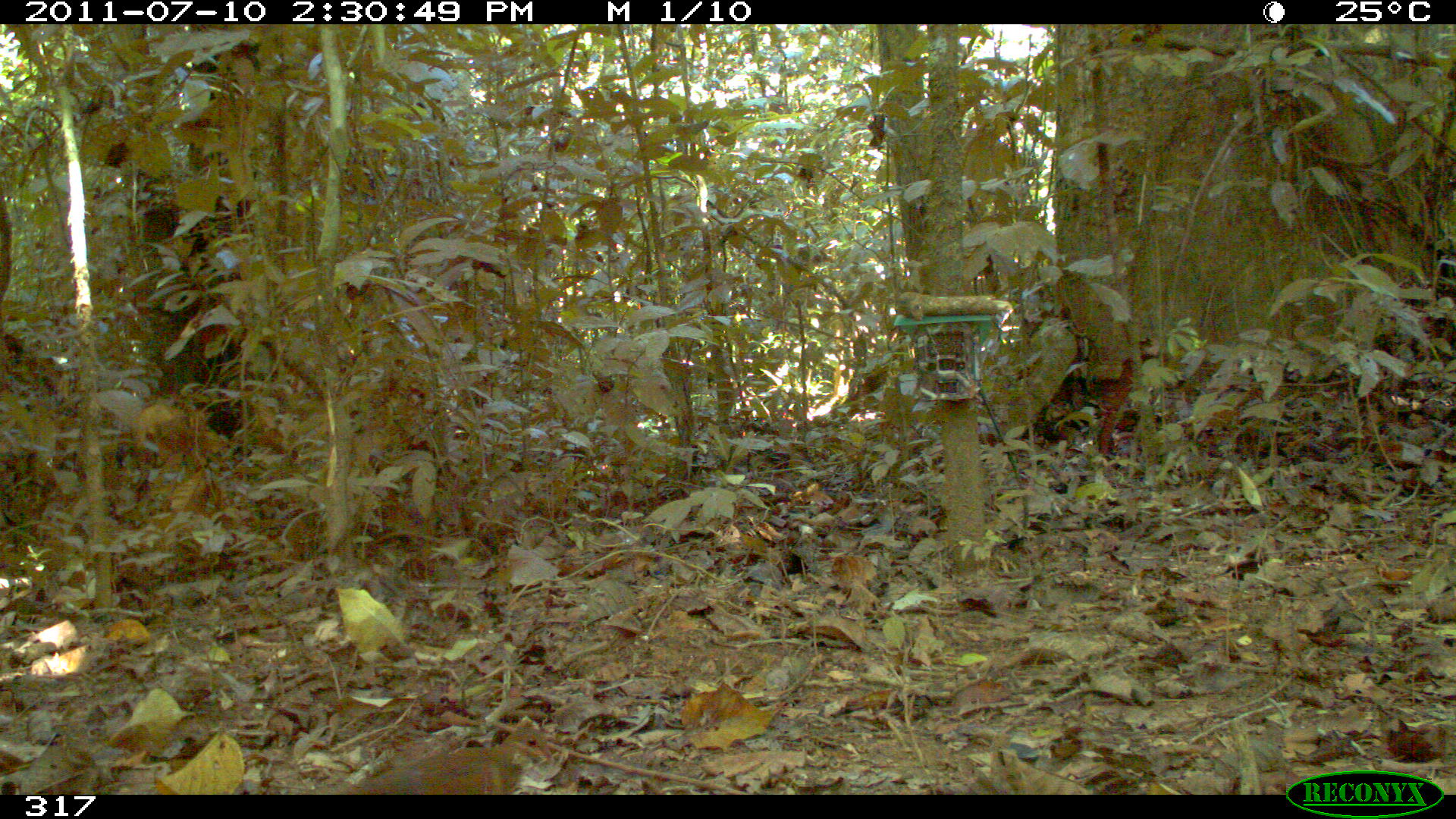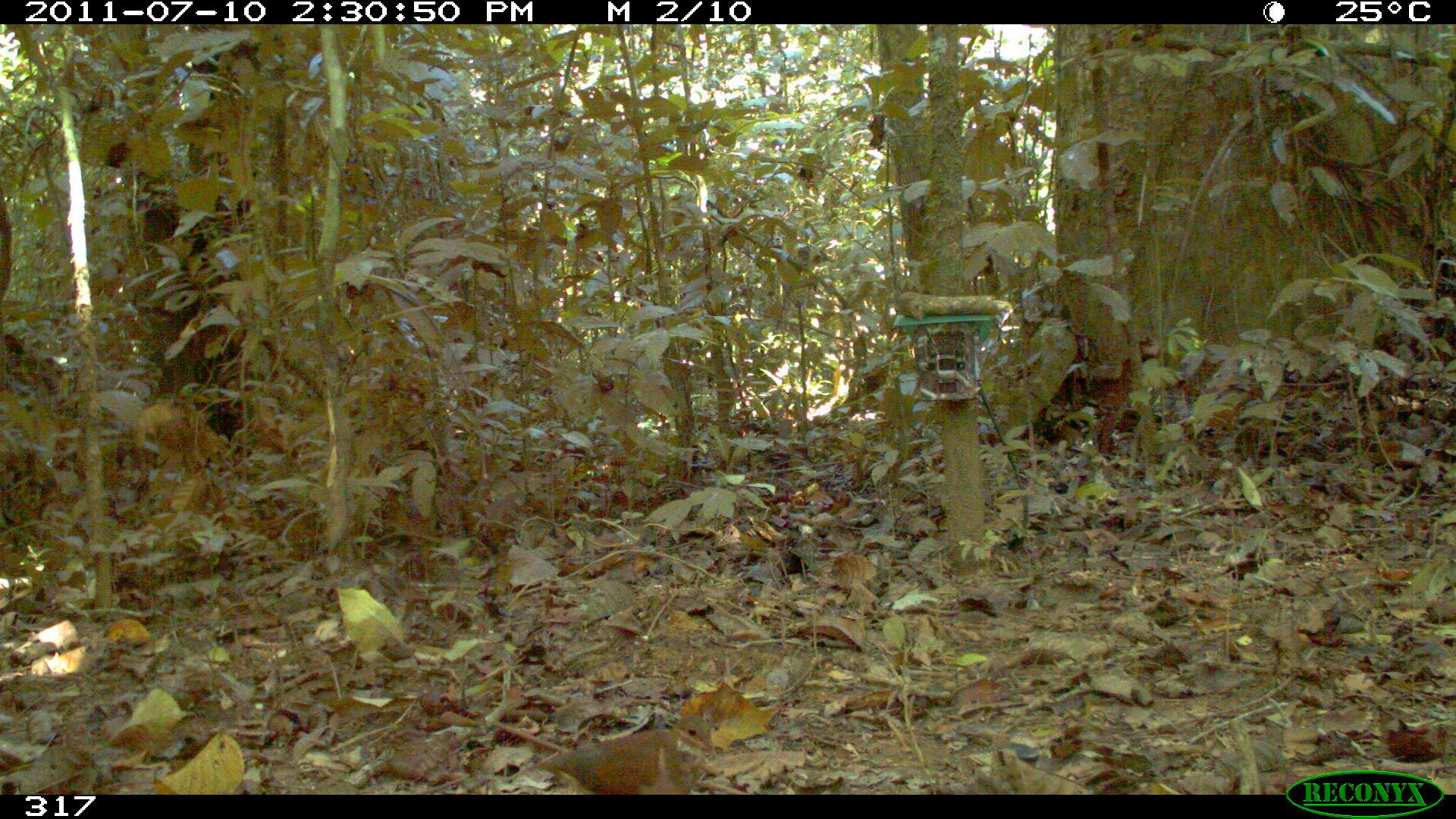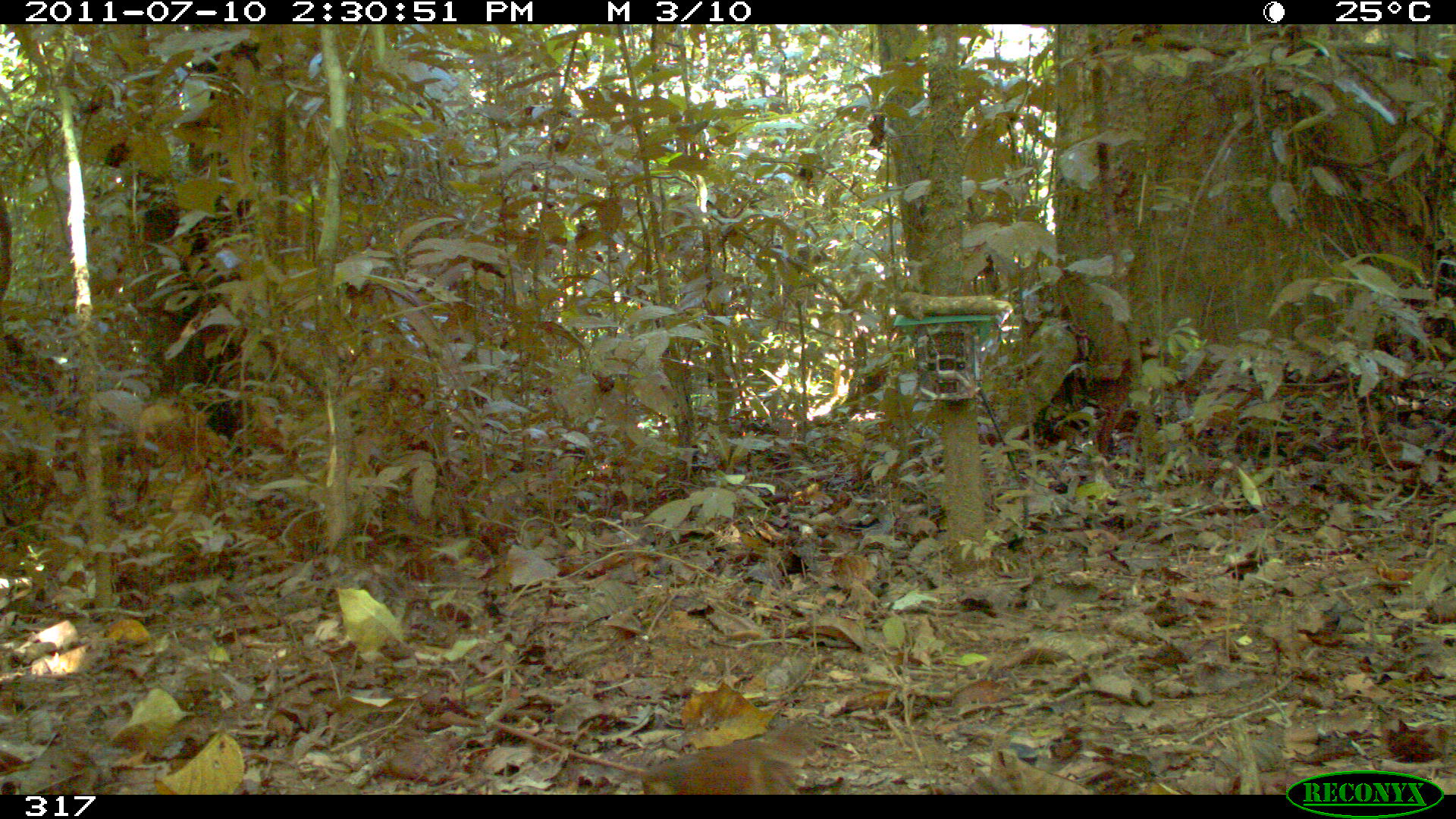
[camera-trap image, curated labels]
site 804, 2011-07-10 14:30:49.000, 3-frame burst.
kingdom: Animalia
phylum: Chordata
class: Aves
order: Columbiformes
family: Columbidae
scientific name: Columbidae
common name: dove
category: paloma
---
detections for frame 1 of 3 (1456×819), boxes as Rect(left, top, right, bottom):
paloma: Rect(338, 726, 554, 794)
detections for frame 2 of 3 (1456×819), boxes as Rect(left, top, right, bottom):
paloma: Rect(506, 713, 713, 791)